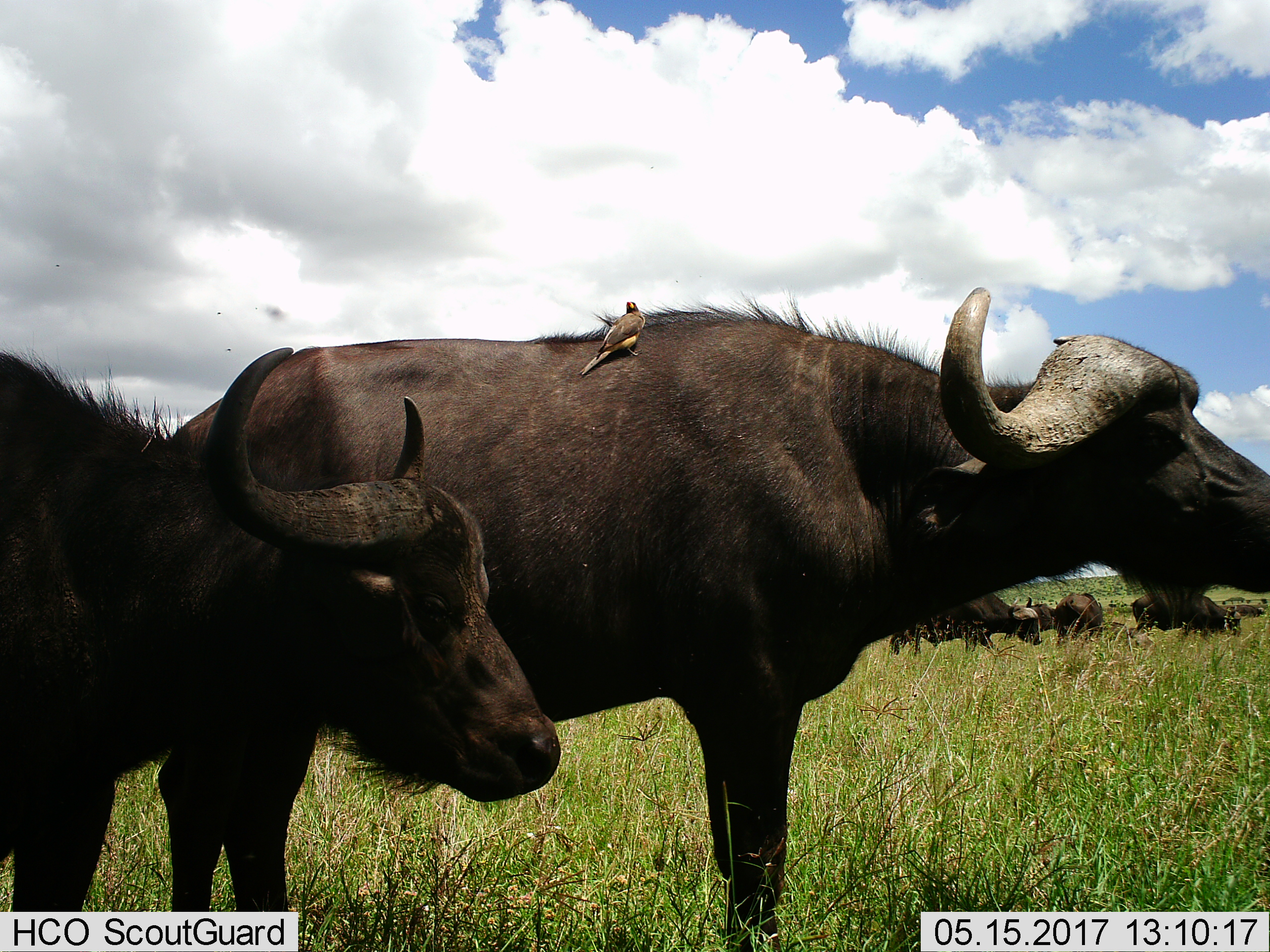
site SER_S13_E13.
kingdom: Animalia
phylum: Chordata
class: Mammalia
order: Artiodactyla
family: Bovidae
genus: Syncerus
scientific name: Syncerus caffer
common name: african buffalo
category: buffalo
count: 6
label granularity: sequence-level